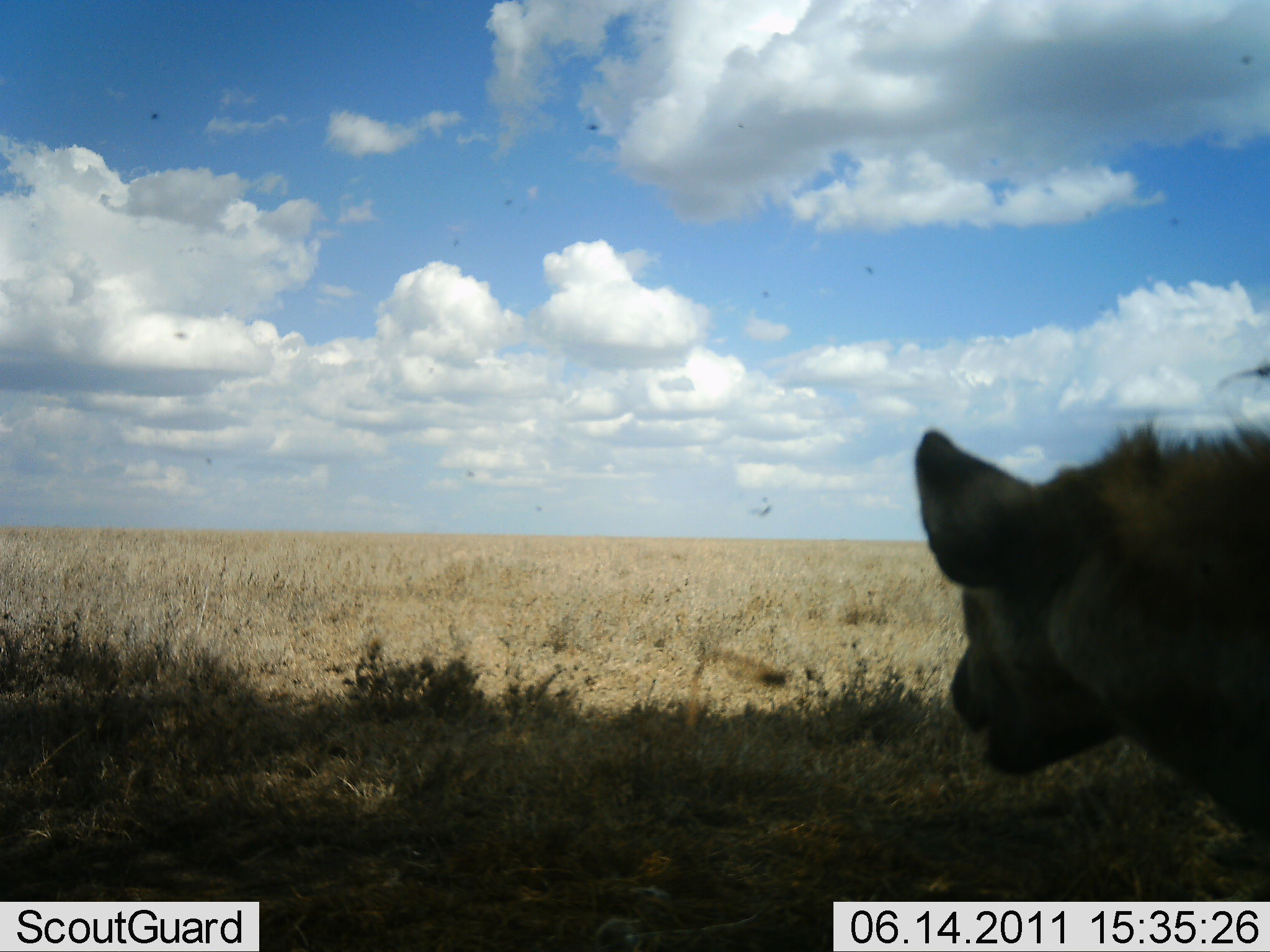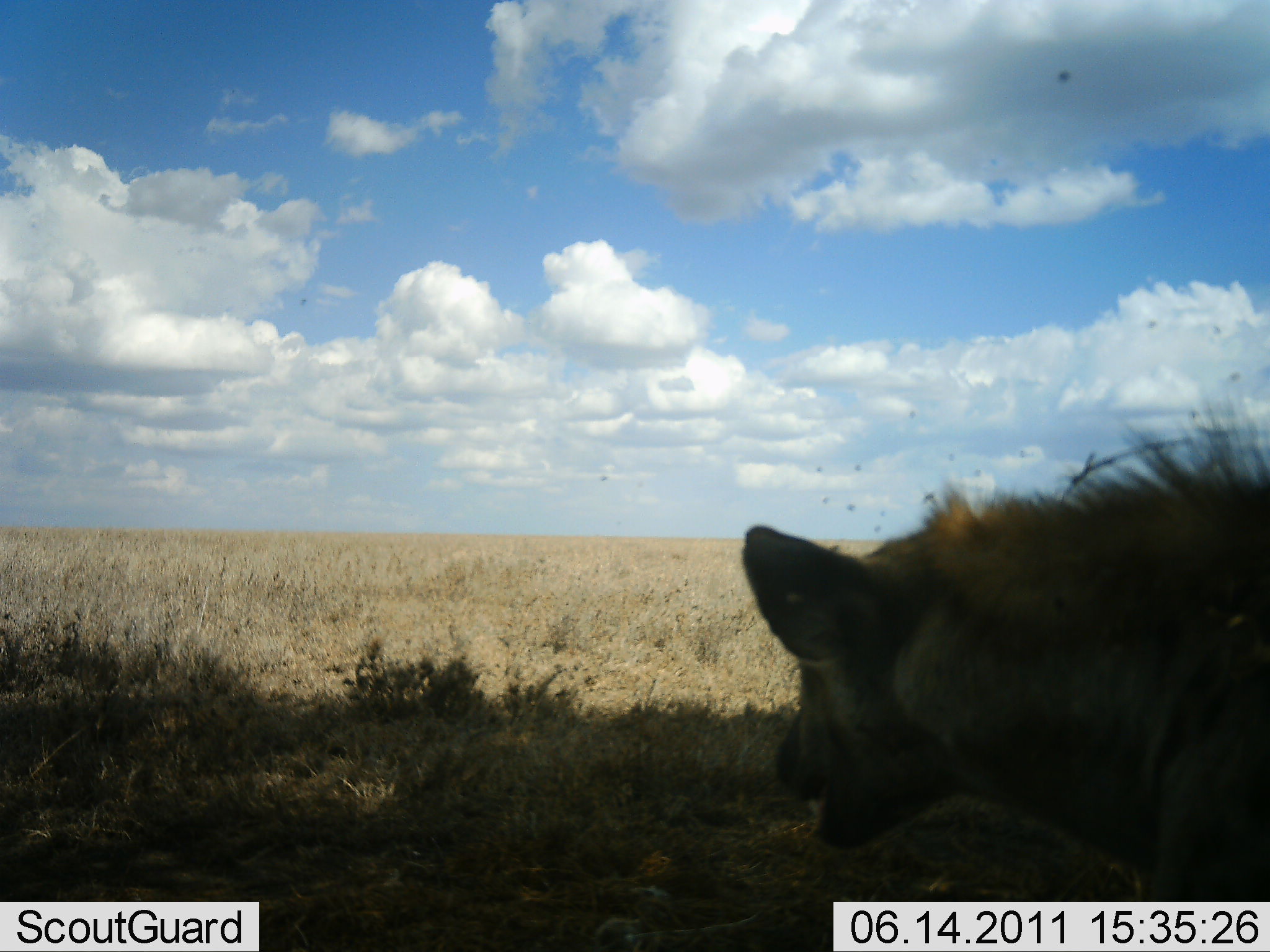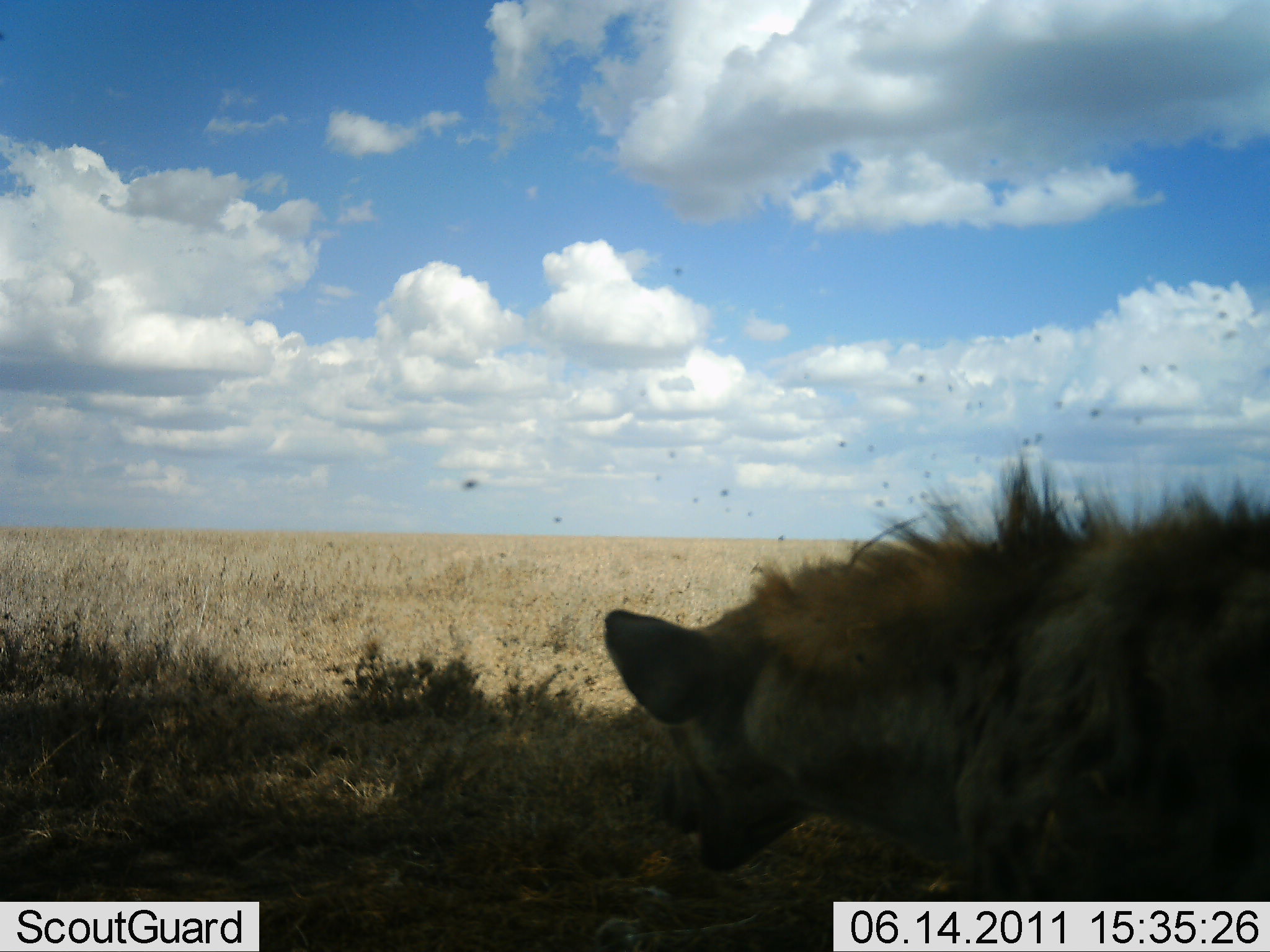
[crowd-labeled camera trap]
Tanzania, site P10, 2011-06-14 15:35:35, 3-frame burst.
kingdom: Animalia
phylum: Chordata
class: Mammalia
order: Carnivora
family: Hyaenidae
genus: Crocuta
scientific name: Crocuta crocuta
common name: spotted hyena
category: hyenaspotted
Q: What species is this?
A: Hyenaspotted (spotted hyena) (Crocuta crocuta).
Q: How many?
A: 1.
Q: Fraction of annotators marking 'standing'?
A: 29%.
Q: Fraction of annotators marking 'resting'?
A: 0%.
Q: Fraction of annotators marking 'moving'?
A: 71%.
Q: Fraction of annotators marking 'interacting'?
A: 0%.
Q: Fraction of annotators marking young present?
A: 0%.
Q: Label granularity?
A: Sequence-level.